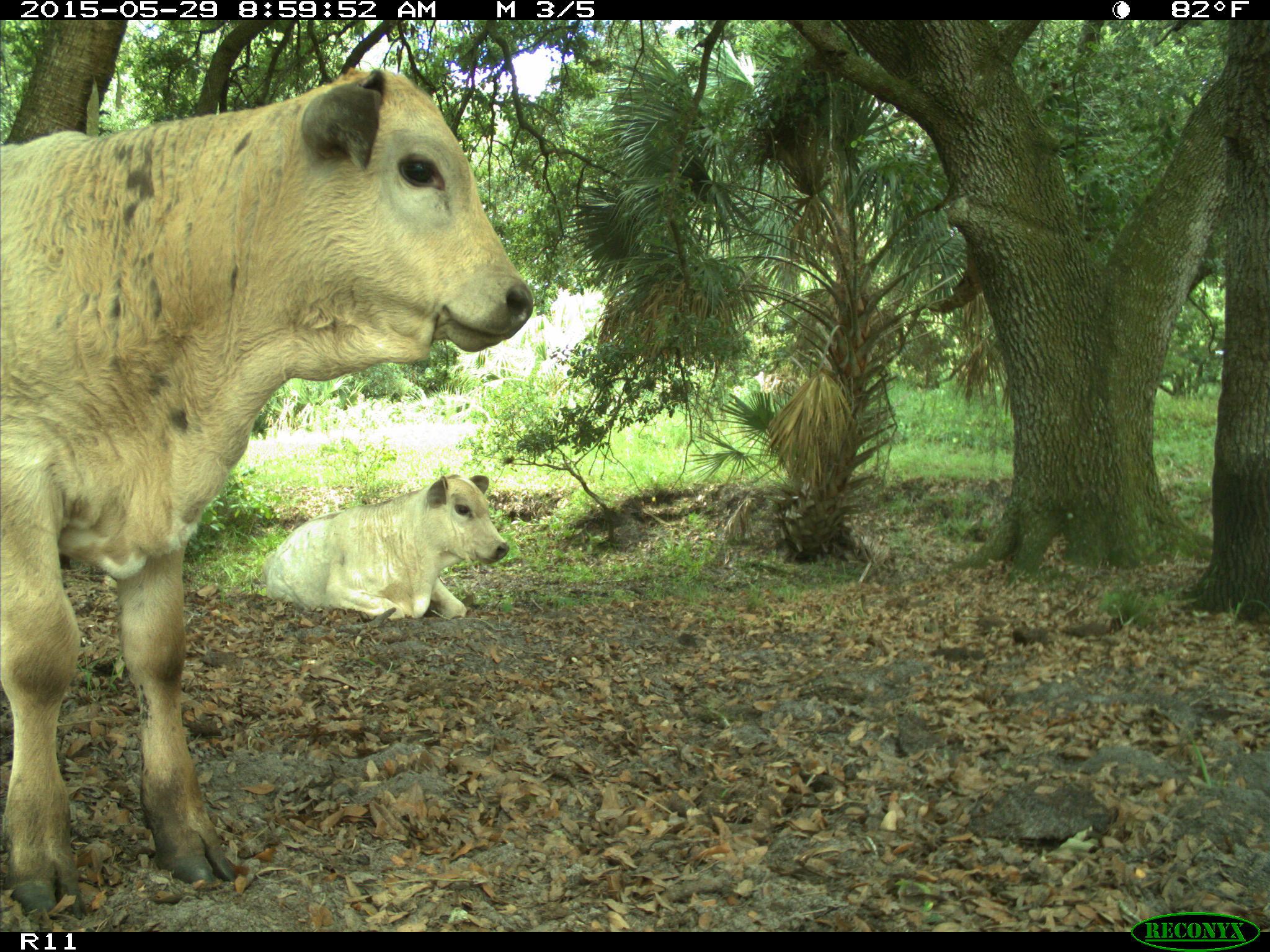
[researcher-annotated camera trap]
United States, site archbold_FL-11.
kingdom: Animalia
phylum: Chordata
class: Mammalia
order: Artiodactyla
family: Bovidae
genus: Bos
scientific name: Bos taurus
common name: domestic cow